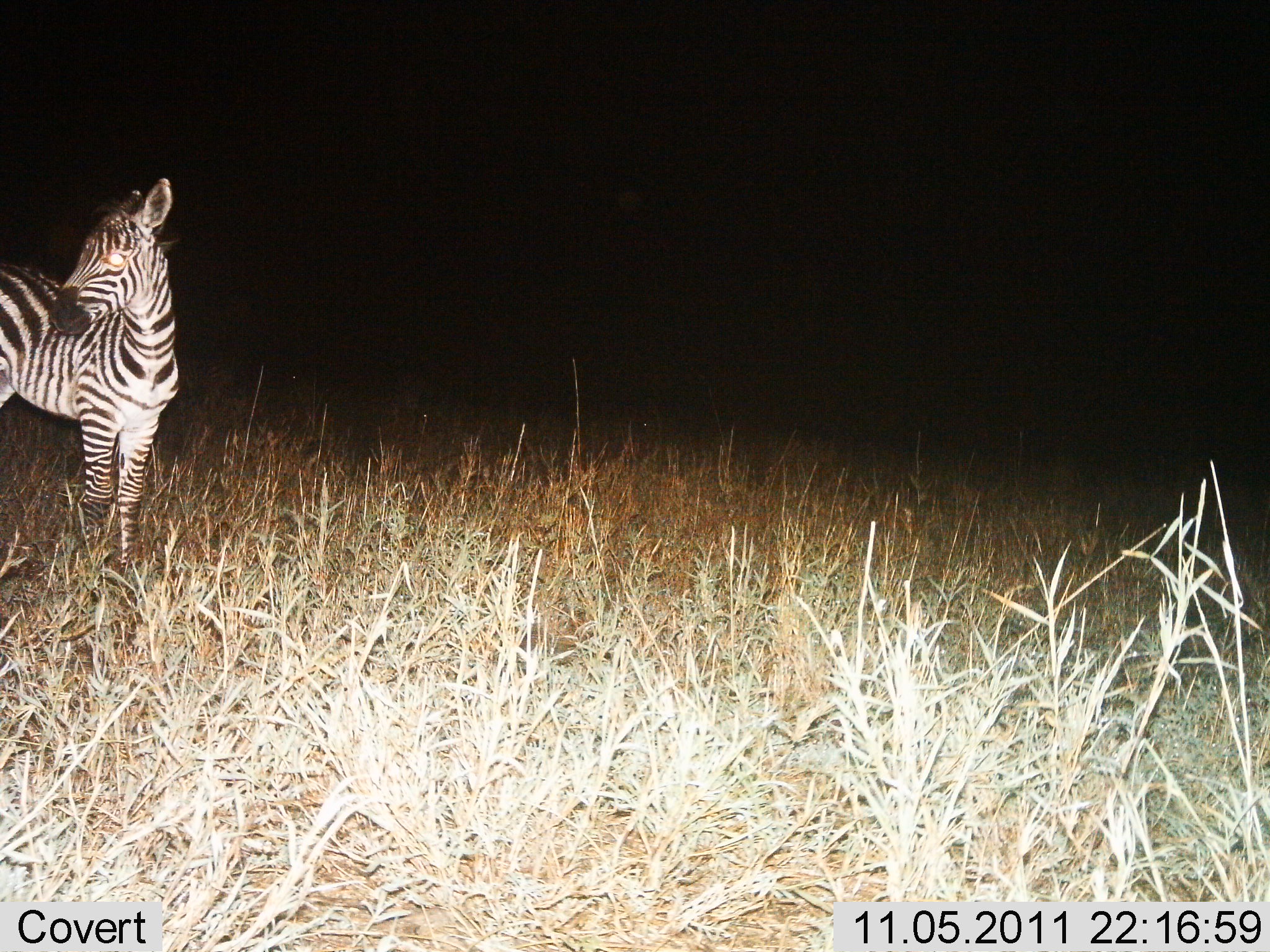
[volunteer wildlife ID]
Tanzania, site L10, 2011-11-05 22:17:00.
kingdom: Animalia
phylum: Chordata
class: Mammalia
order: Perissodactyla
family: Equidae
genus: Equus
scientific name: Equus quagga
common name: plains zebra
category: zebra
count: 1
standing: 100%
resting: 0%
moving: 0%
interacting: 0%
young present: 7%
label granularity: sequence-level